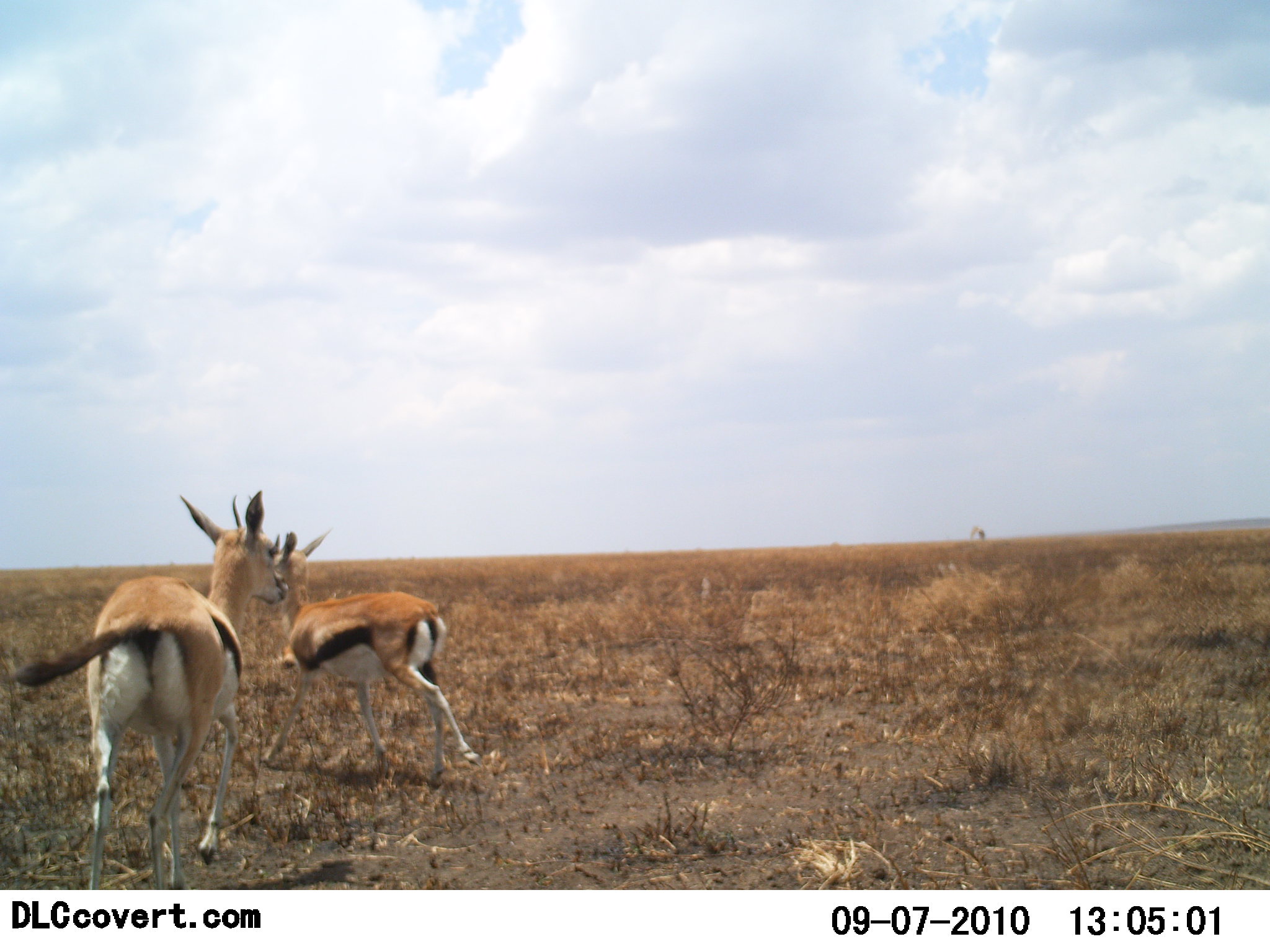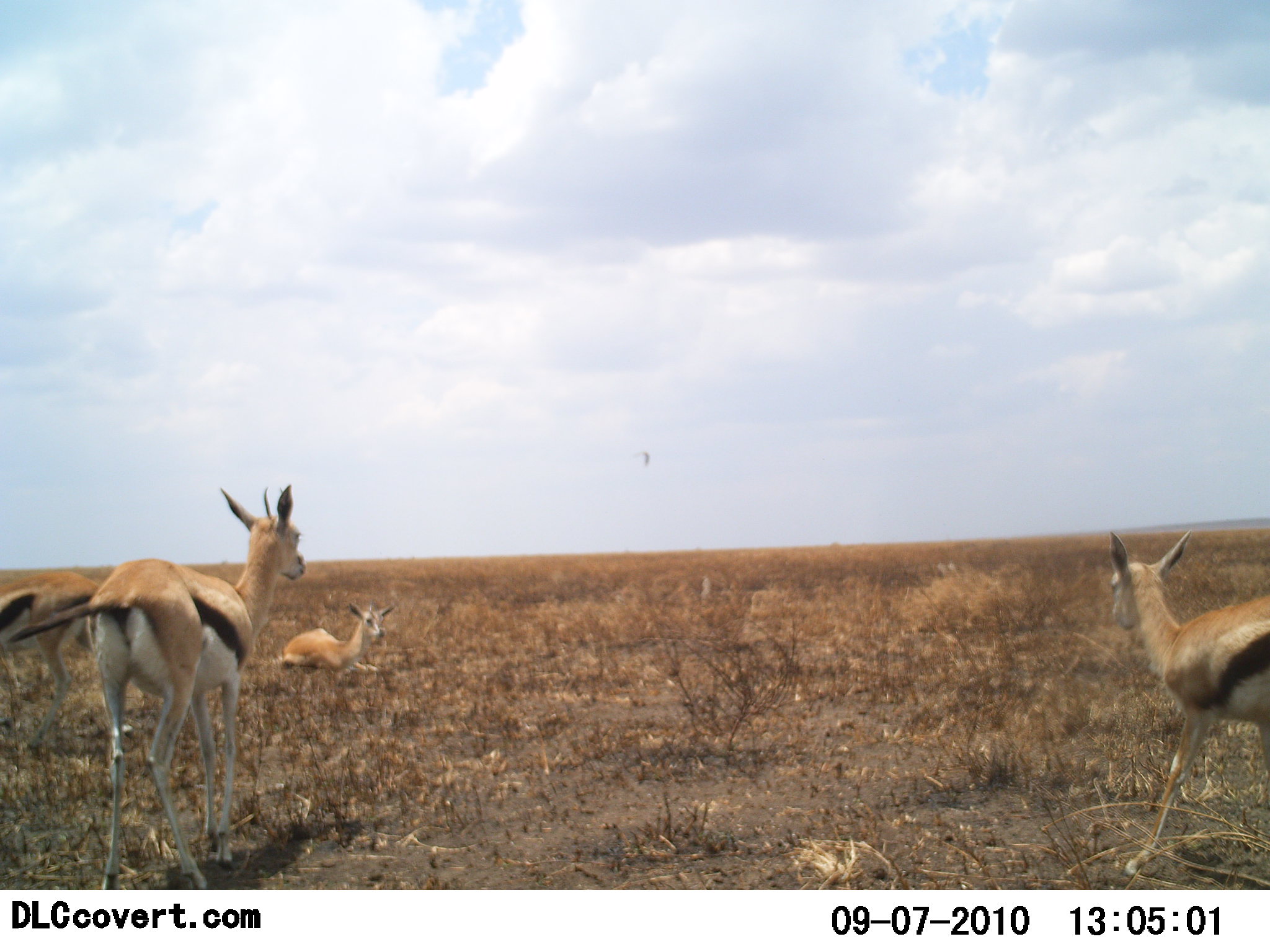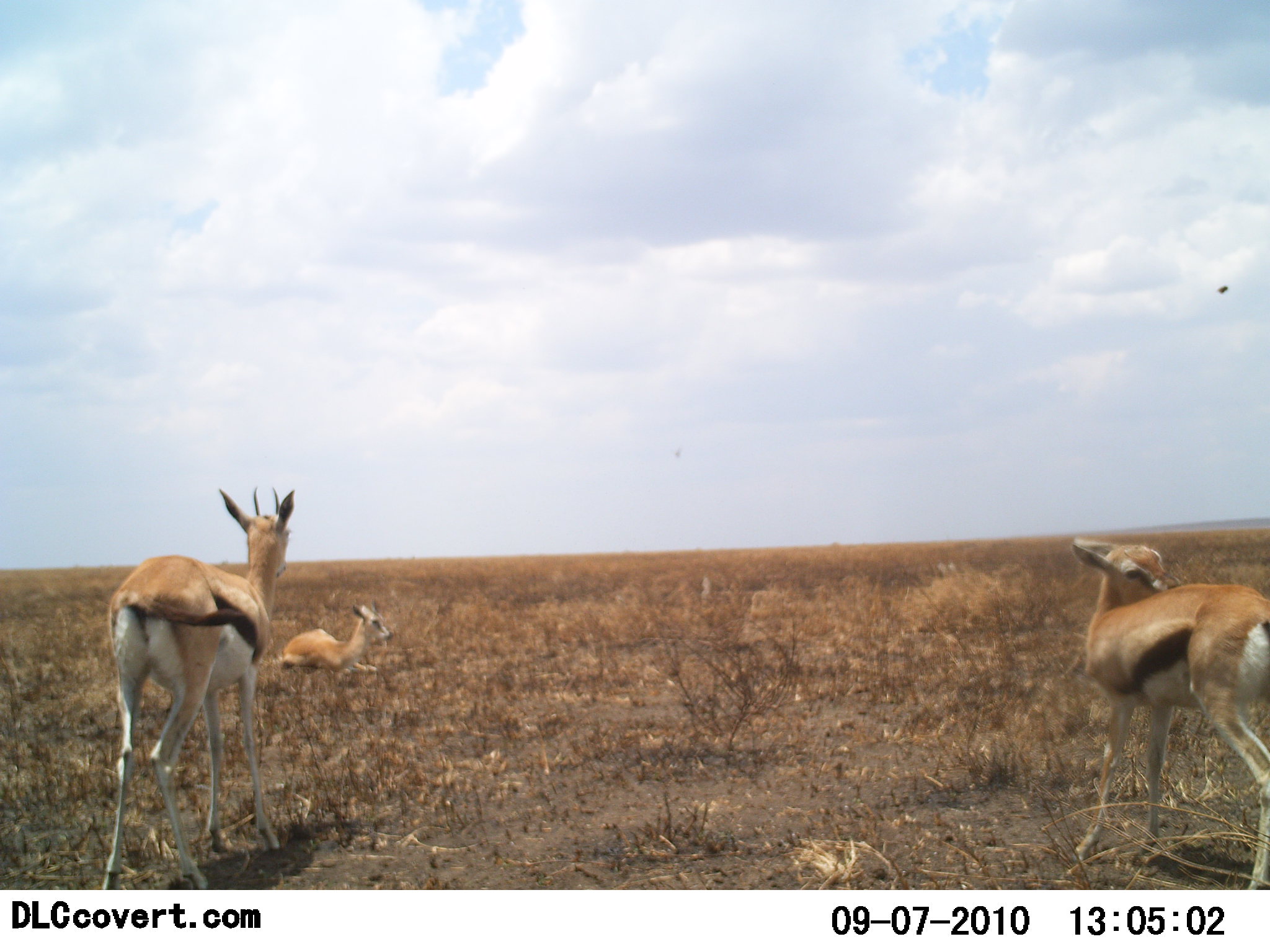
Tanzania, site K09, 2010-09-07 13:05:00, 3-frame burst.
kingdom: Animalia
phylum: Chordata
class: Mammalia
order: Artiodactyla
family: Bovidae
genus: Eudorcas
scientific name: Eudorcas thomsonii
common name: thomson's gazelle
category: gazellethomsons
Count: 4.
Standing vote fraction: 47%.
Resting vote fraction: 53%.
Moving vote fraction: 76%.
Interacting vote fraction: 0%.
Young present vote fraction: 41%.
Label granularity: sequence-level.